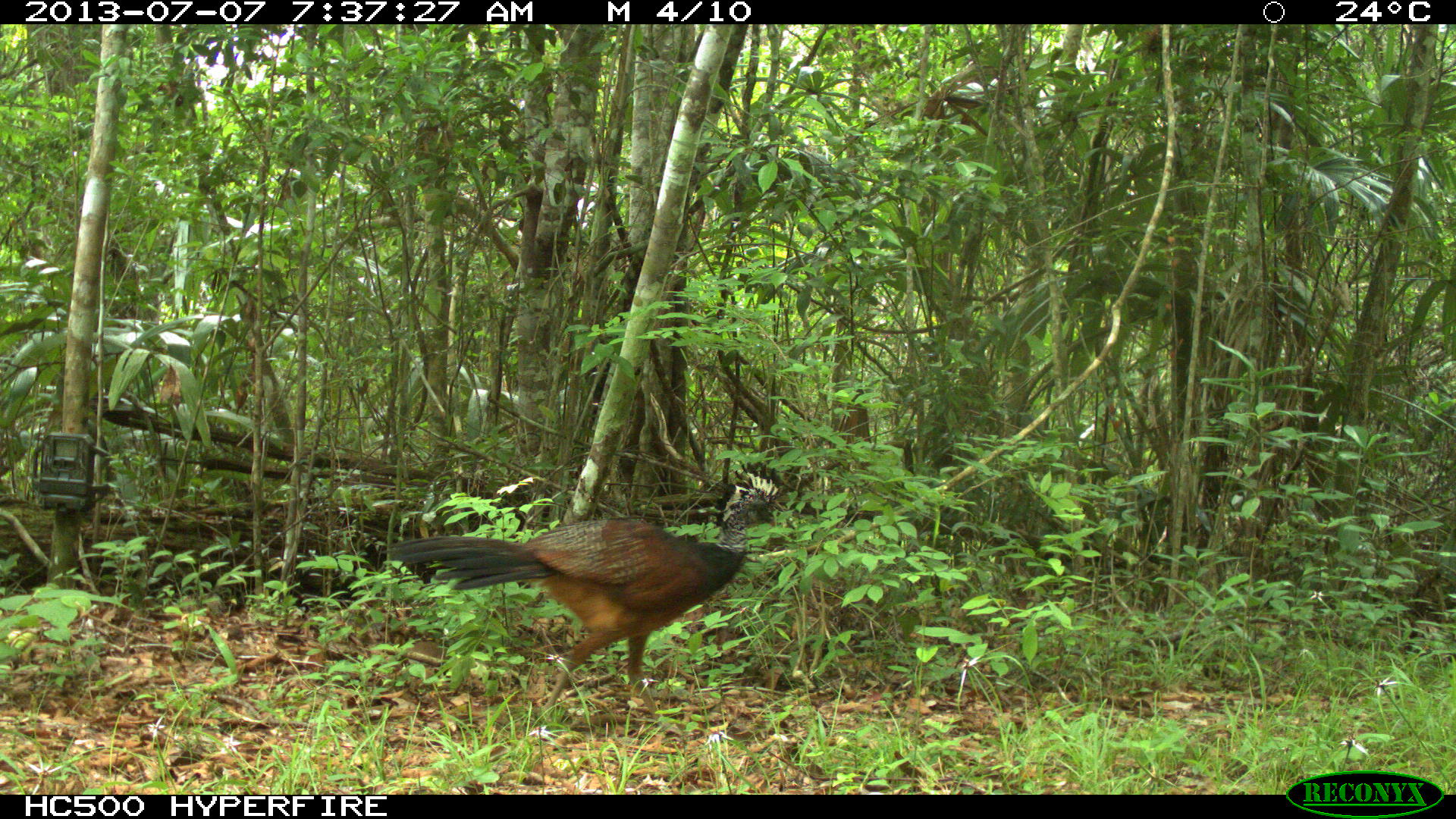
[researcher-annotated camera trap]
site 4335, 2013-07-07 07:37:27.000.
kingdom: Animalia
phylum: Chordata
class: Aves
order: Galliformes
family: Cracidae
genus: Crax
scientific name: Crax rubra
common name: great curassow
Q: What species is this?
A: Crax rubra (great curassow).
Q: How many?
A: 1.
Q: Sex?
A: Female.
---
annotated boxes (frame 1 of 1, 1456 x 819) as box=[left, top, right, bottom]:
crax rubra: box=[380, 462, 783, 731]